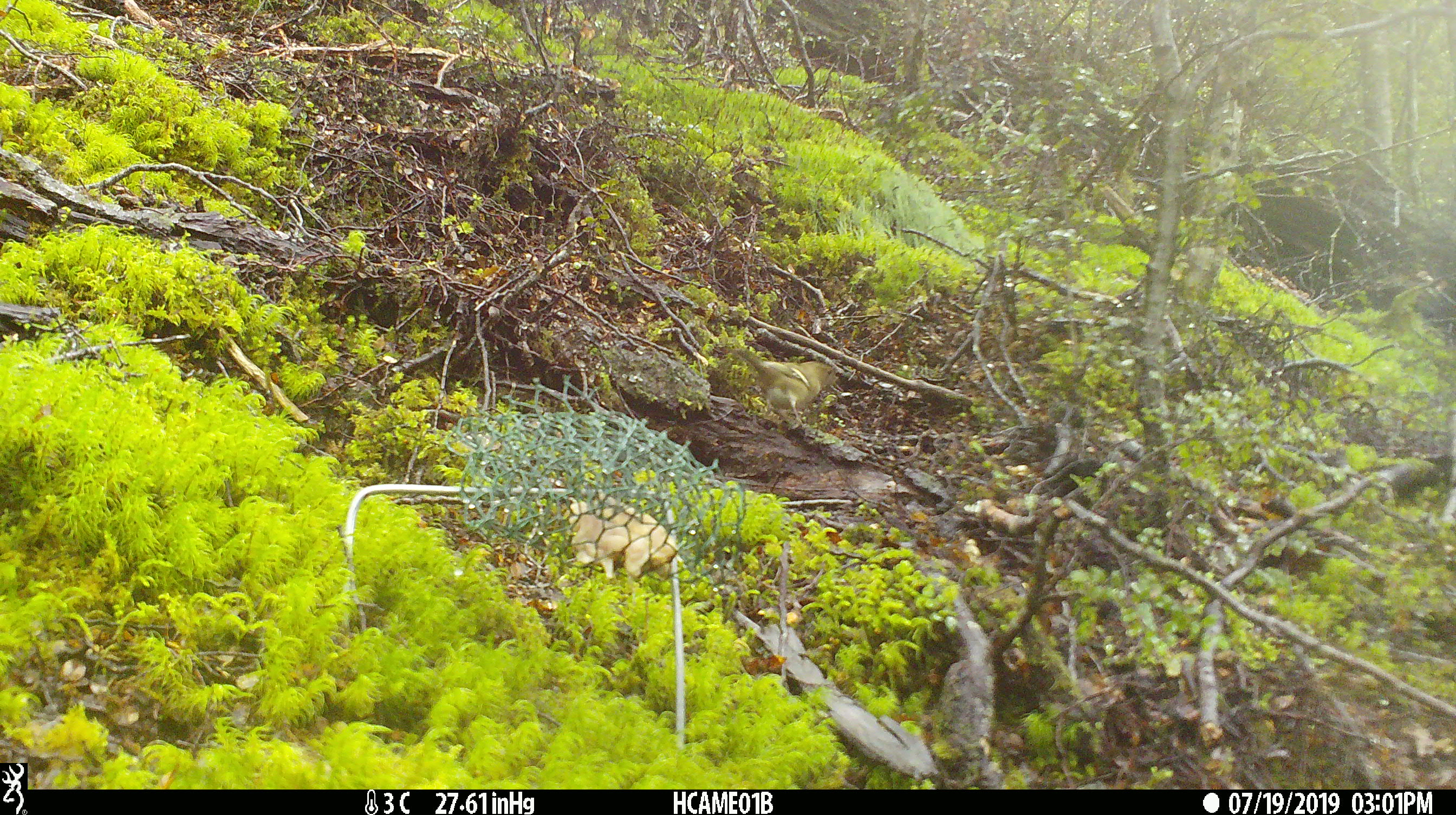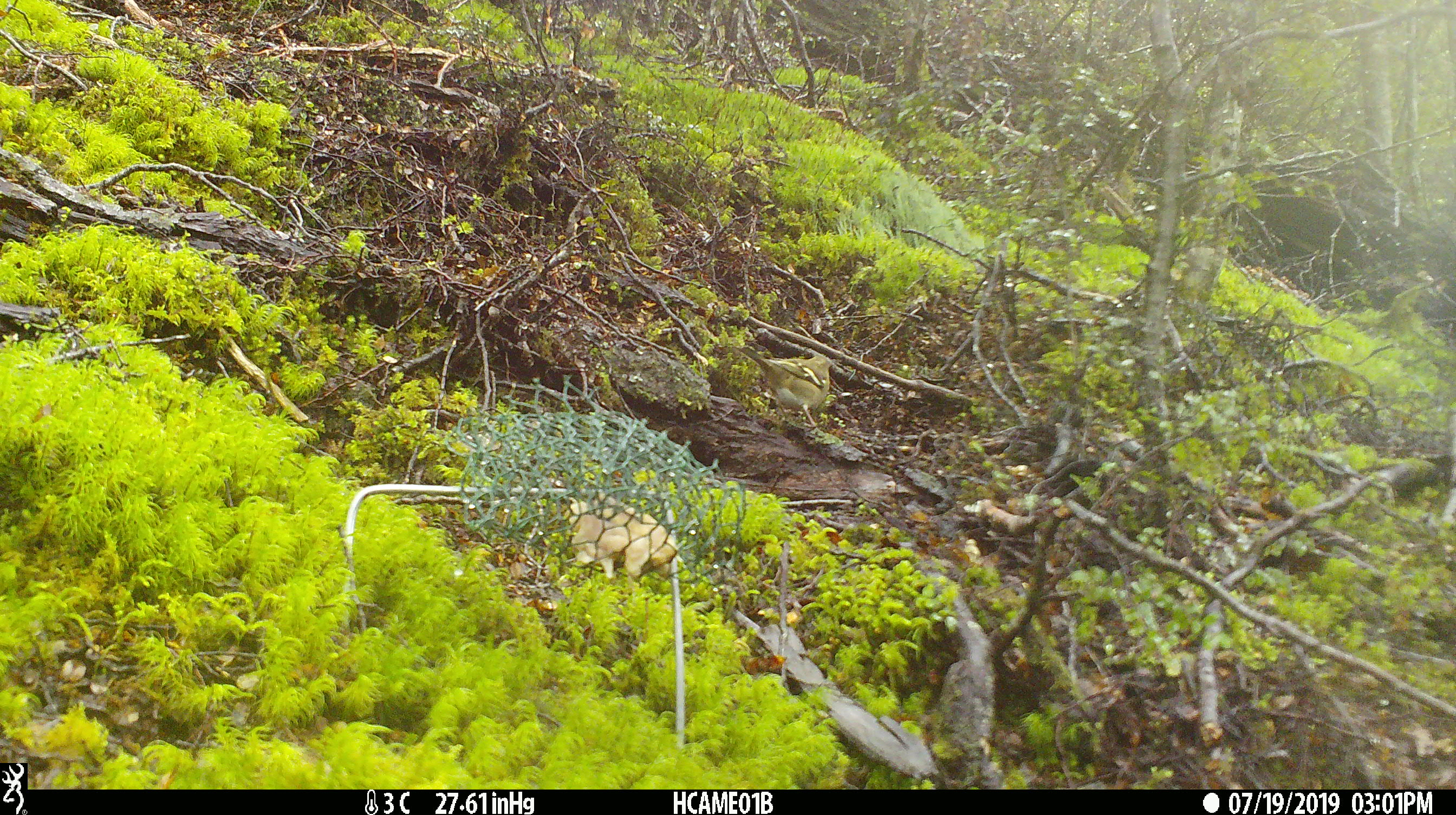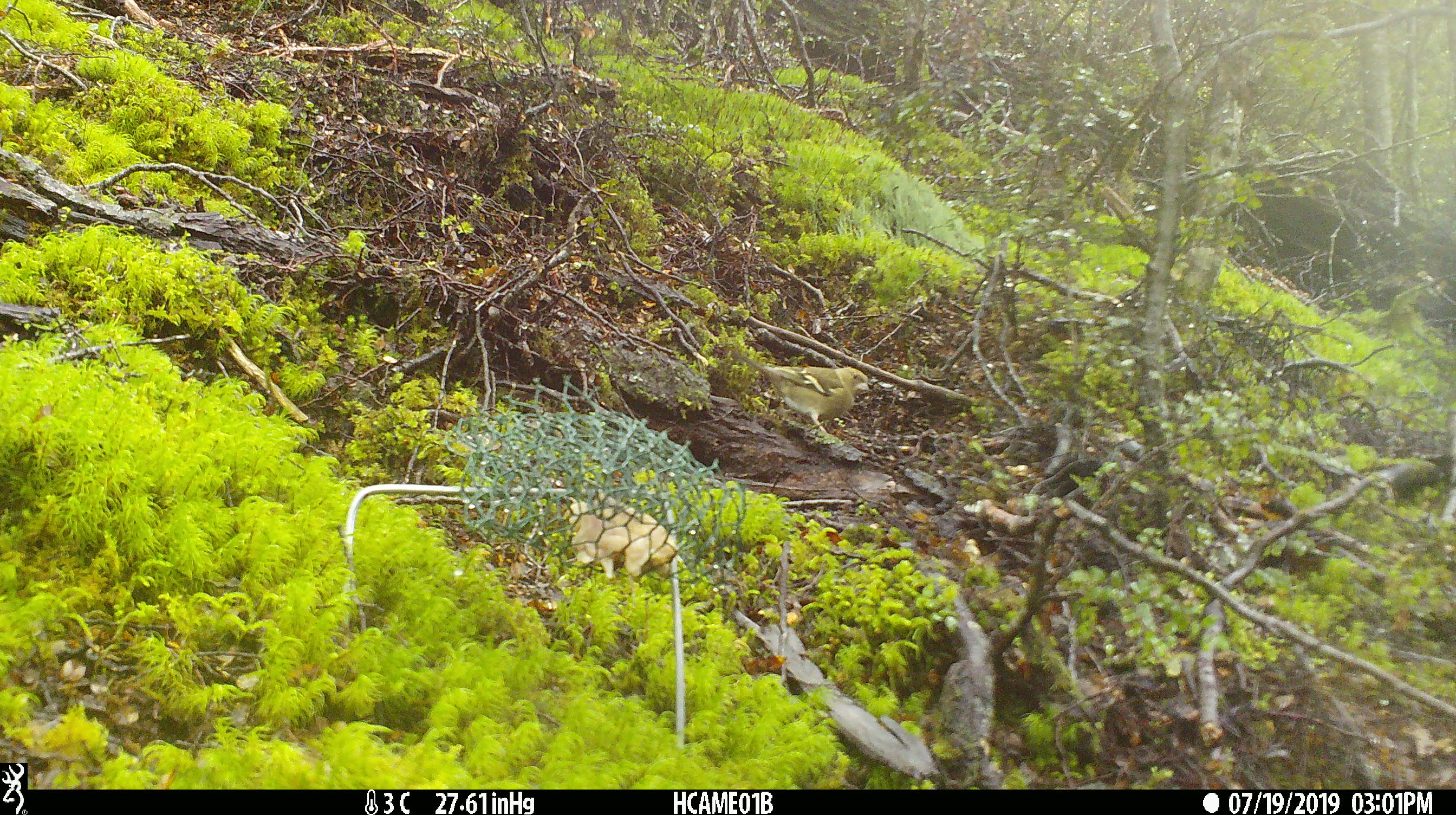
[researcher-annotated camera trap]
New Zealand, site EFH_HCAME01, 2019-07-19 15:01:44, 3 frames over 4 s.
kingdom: Animalia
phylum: Chordata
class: Aves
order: Passeriformes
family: Fringillidae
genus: Fringilla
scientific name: Fringilla coelebs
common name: common chaffinch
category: chaffinch